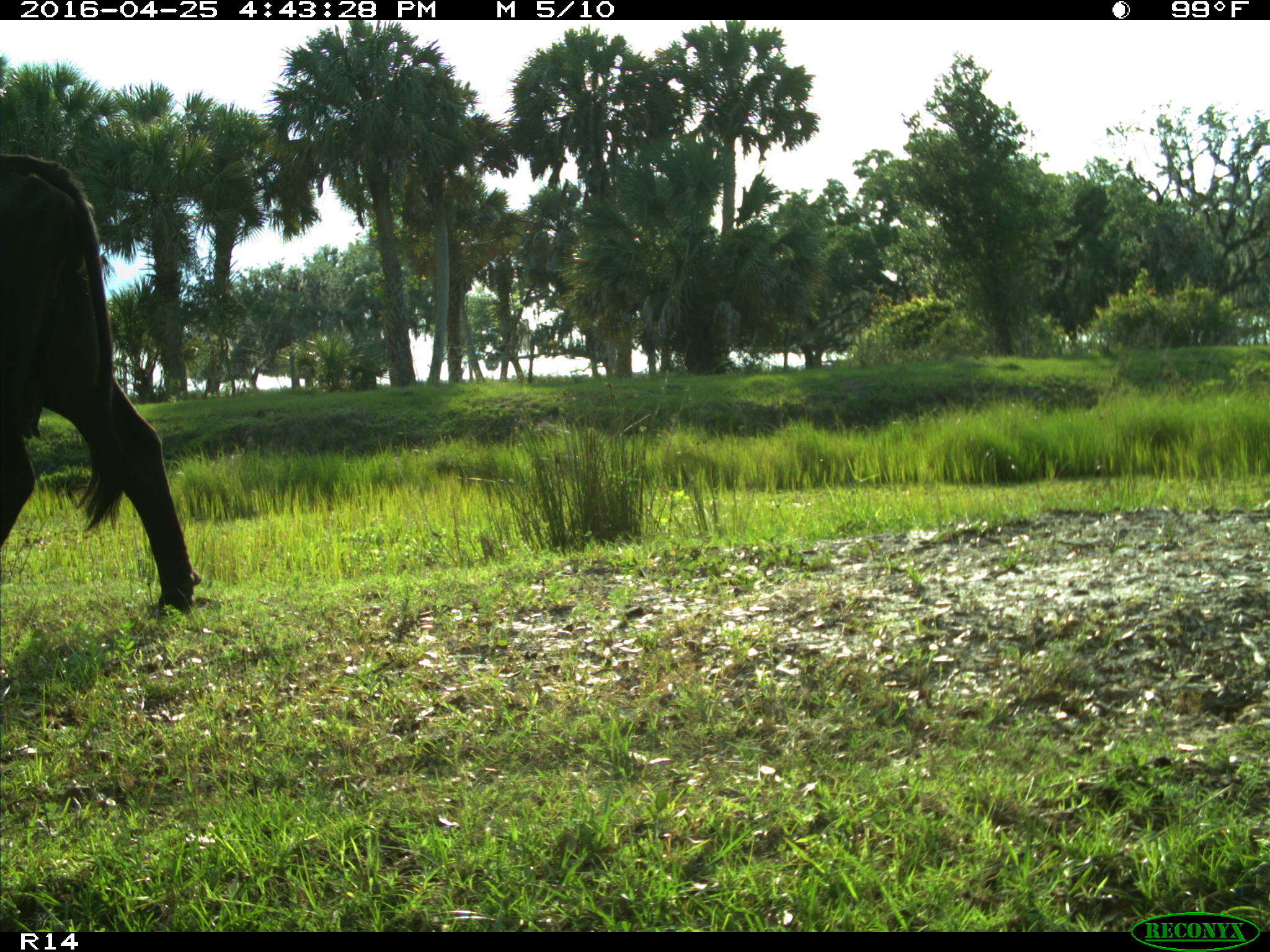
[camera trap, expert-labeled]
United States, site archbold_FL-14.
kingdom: Animalia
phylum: Chordata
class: Mammalia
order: Artiodactyla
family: Bovidae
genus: Bos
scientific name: Bos taurus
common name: domestic cow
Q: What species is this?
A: Bos taurus (domestic cow).